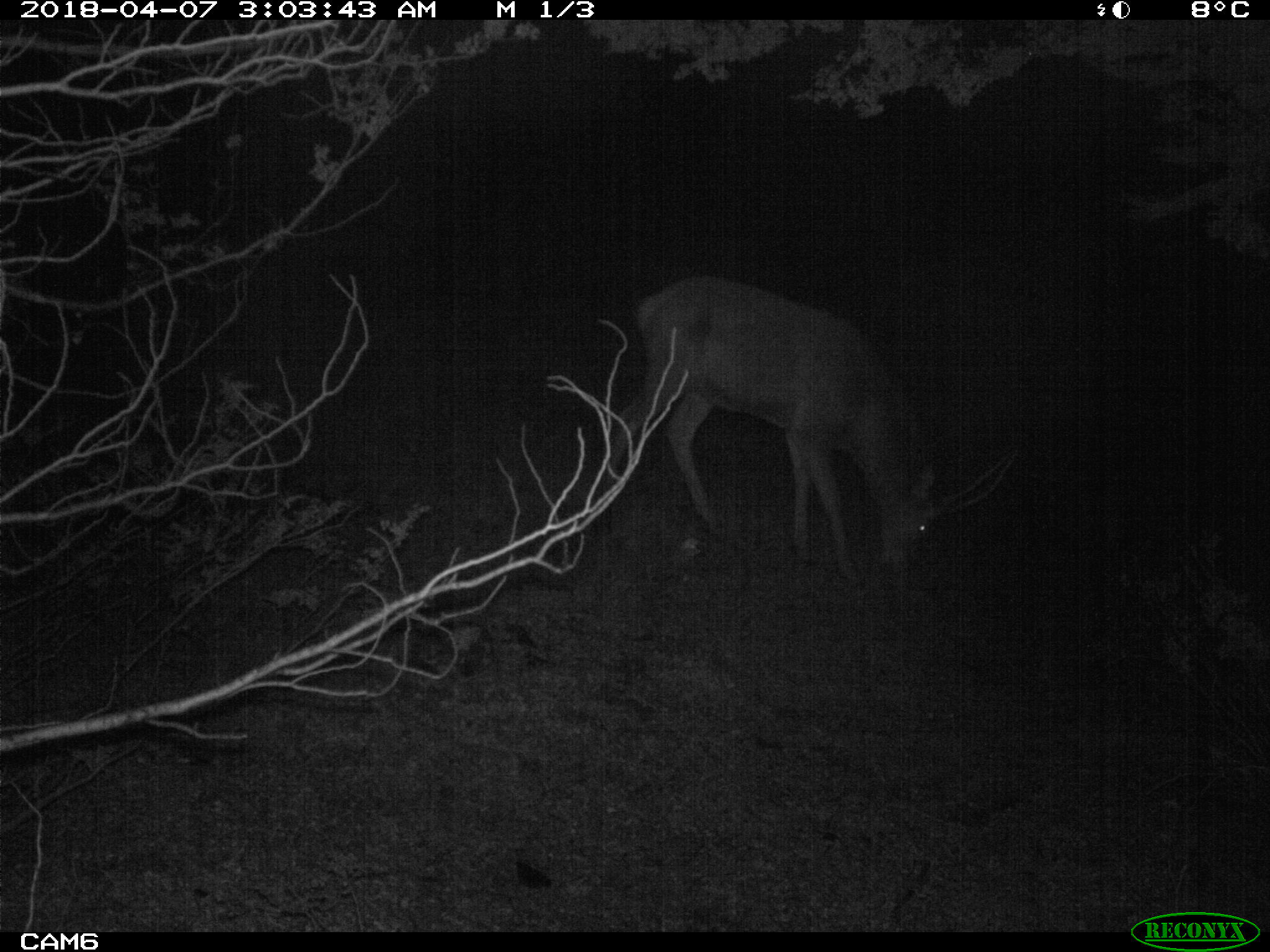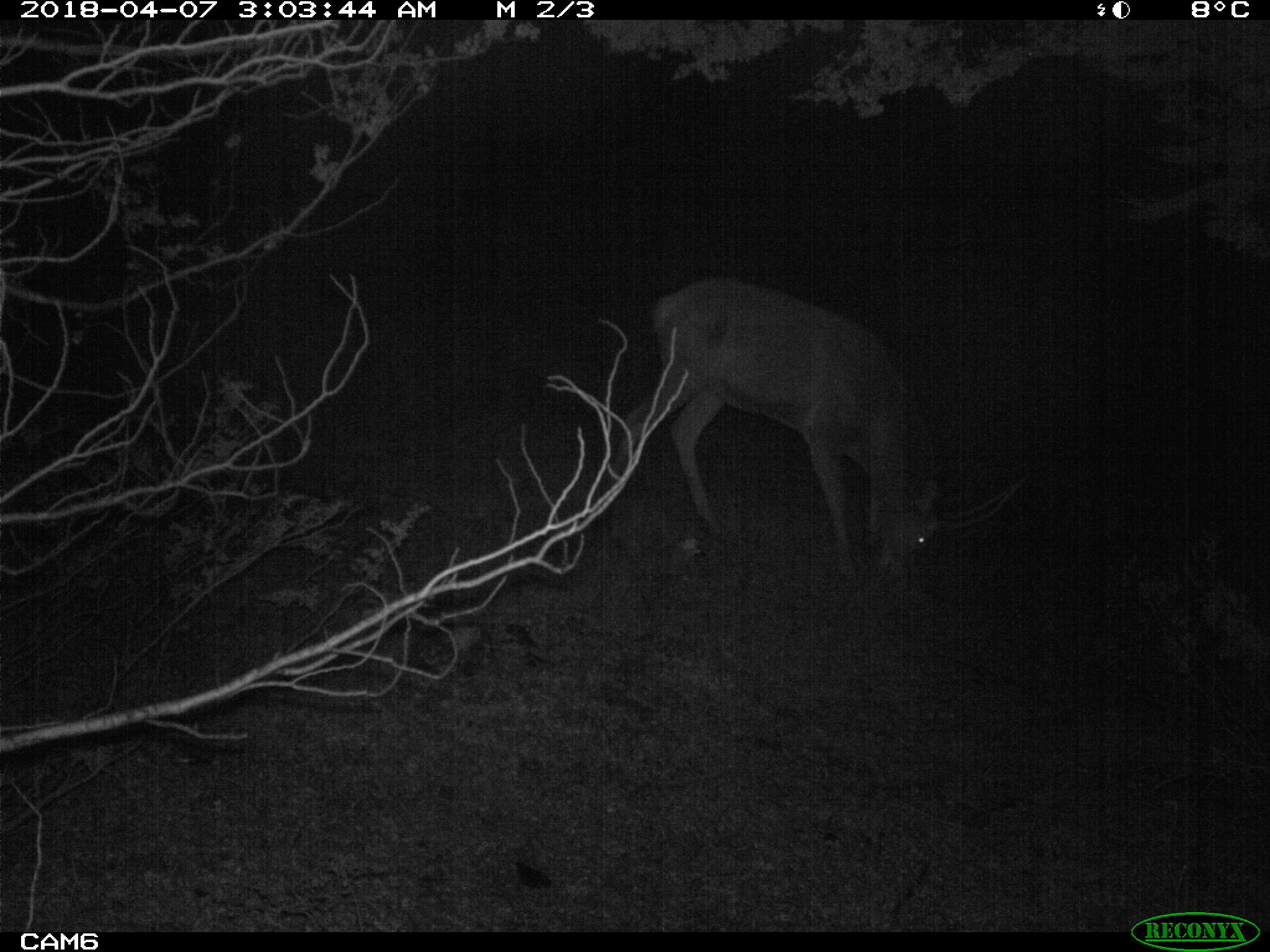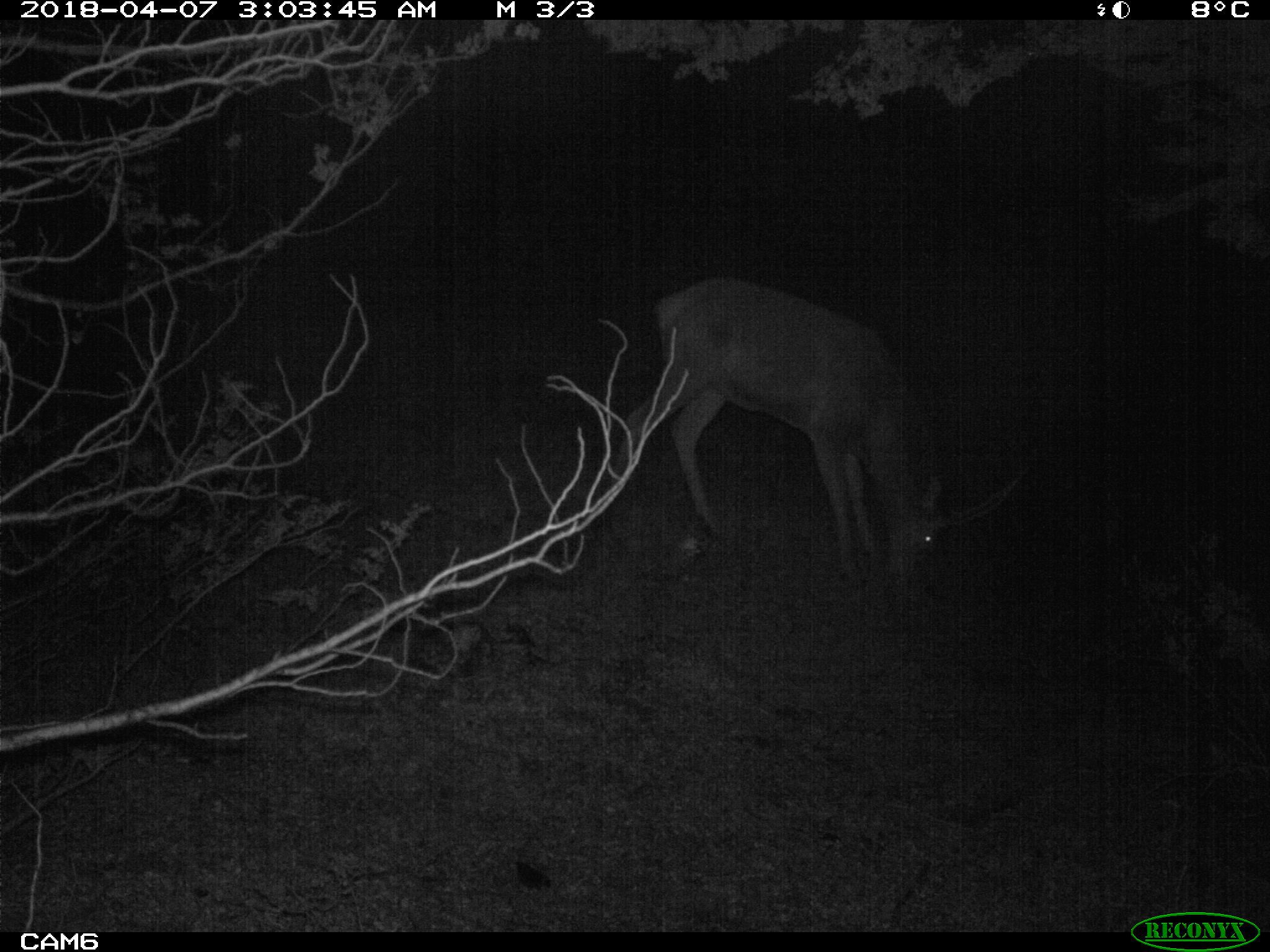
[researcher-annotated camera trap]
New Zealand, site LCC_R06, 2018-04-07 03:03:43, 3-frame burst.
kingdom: Animalia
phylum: Chordata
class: Mammalia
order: Artiodactyla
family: Cervidae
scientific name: Cervidae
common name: deer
Deer (Cervidae).